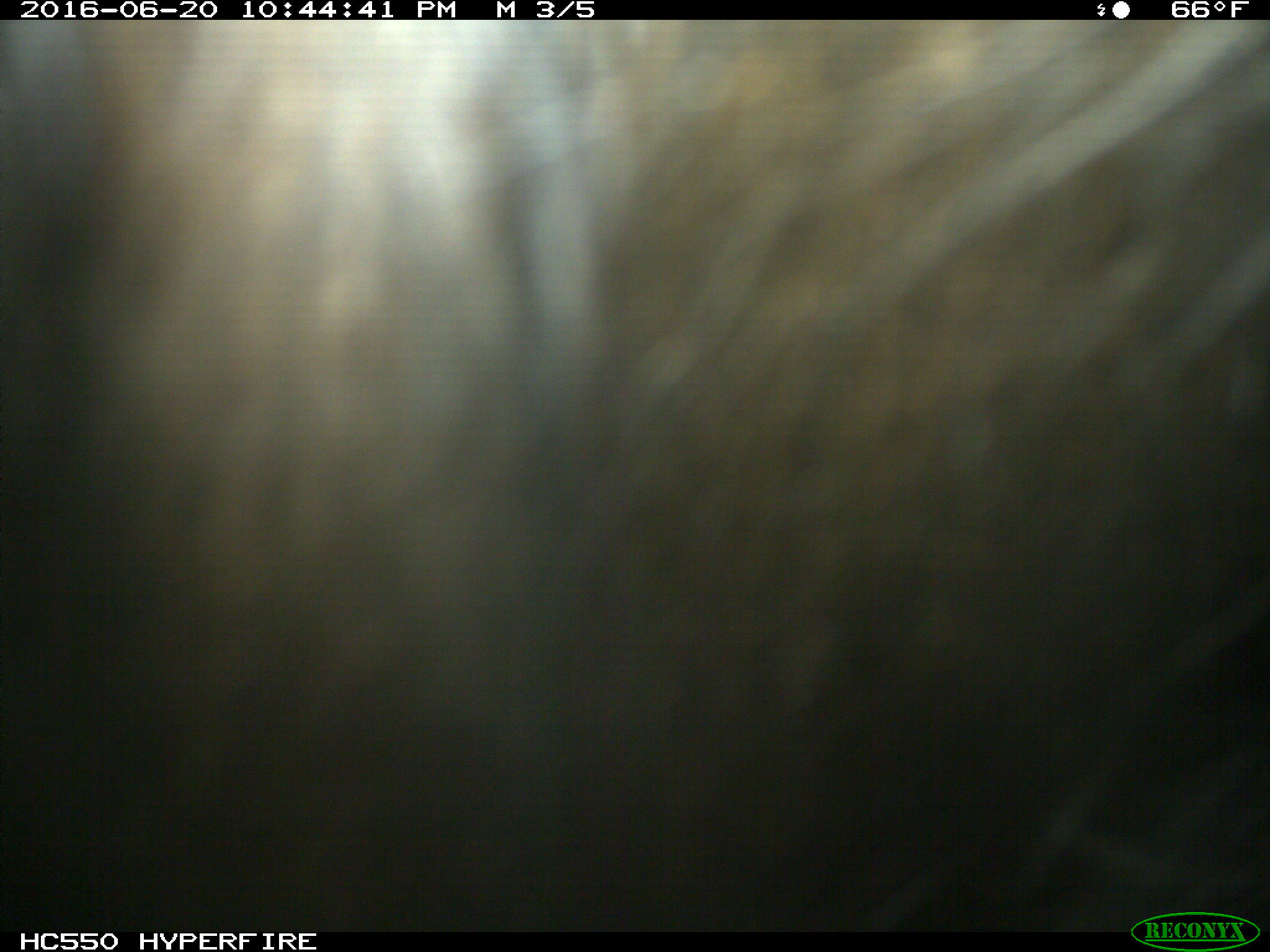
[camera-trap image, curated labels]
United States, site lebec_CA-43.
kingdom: Animalia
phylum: Chordata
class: Mammalia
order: Artiodactyla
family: Bovidae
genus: Bos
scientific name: Bos taurus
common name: domestic cow